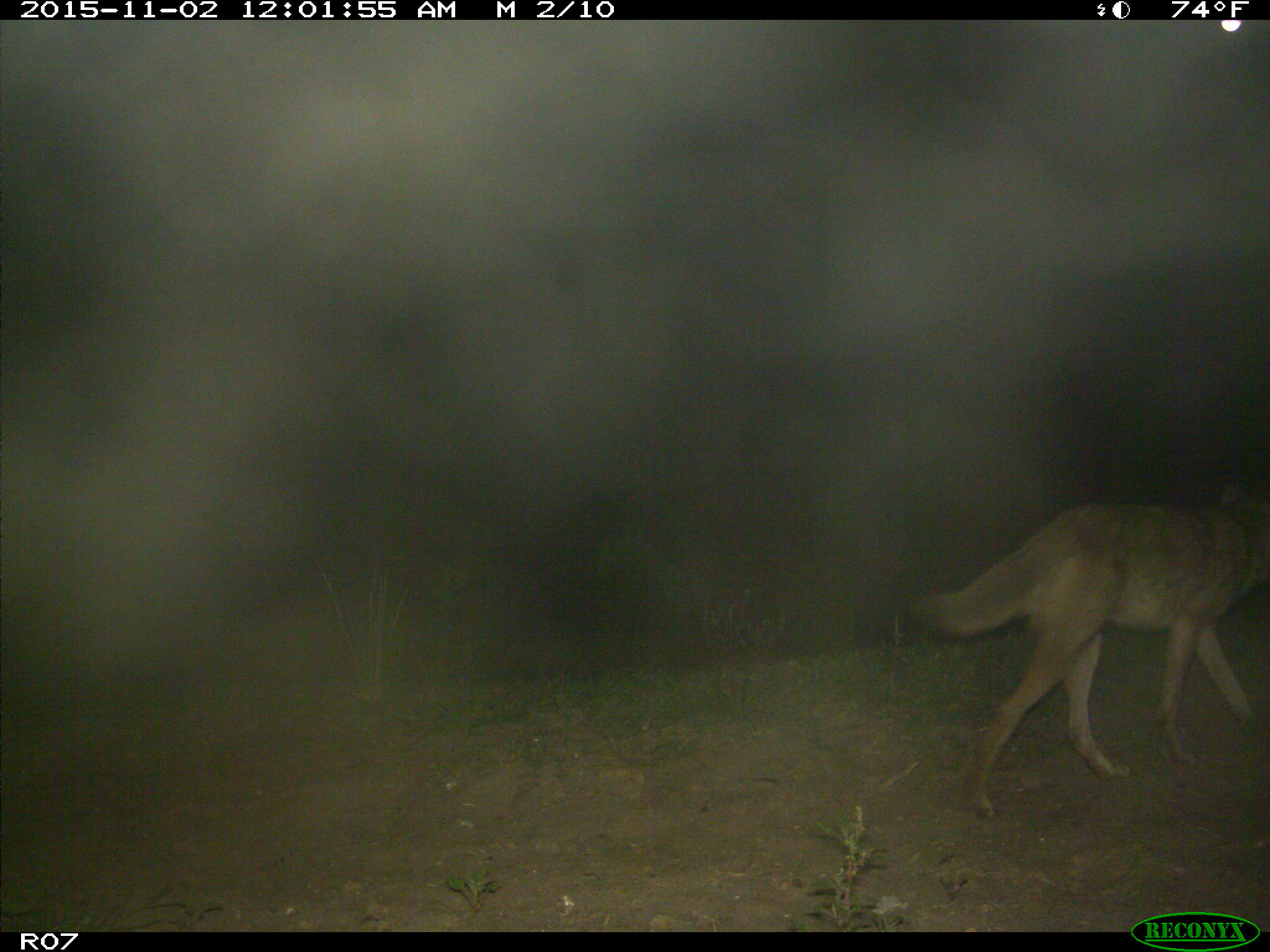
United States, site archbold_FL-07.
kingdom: Animalia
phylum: Chordata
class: Mammalia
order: Carnivora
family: Canidae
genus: Canis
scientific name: Canis latrans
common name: coyote